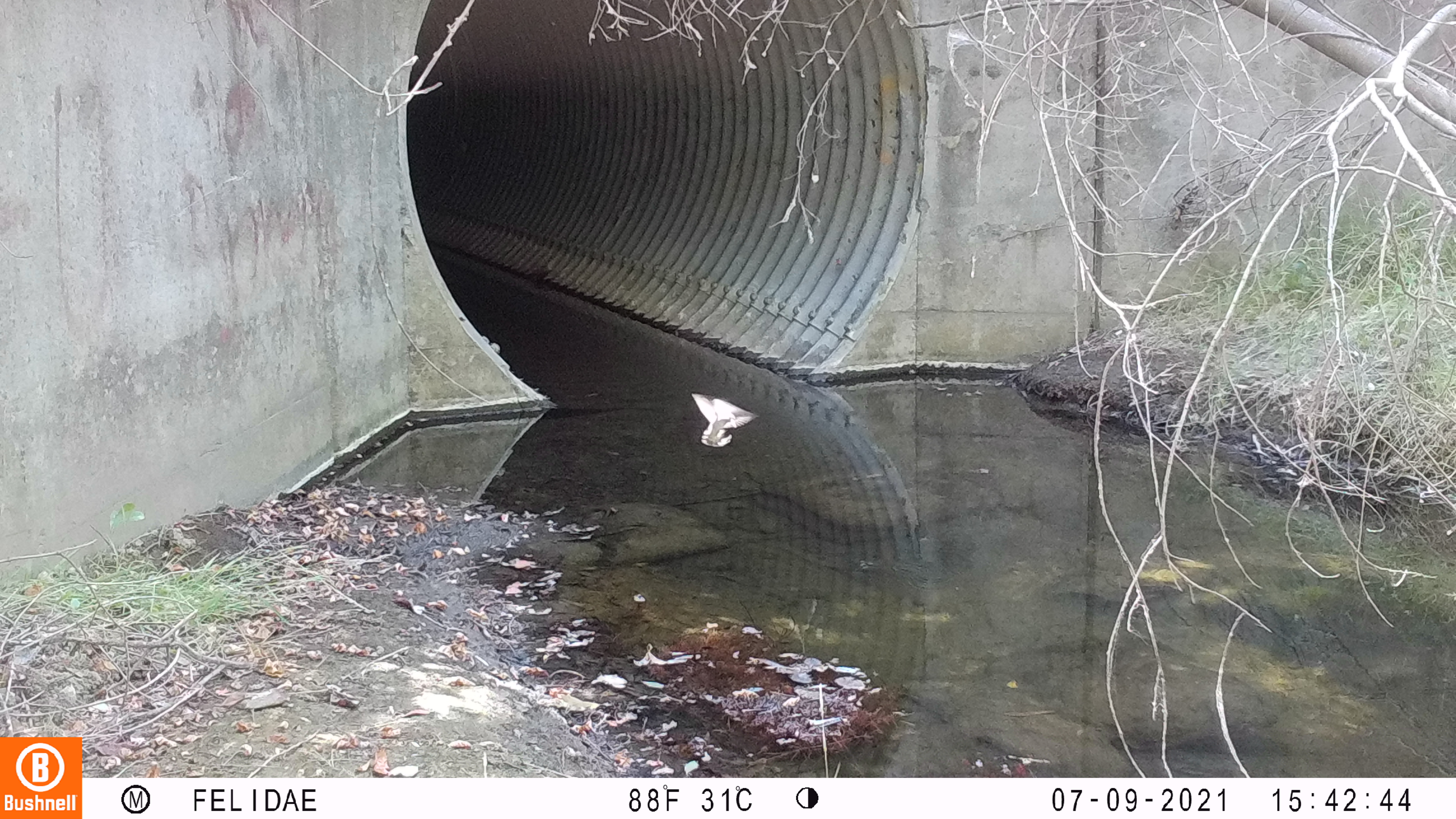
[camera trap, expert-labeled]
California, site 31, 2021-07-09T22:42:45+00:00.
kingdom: Animalia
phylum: Chordata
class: Aves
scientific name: Aves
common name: bird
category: unknown bird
Unknown bird (bird) (Aves).